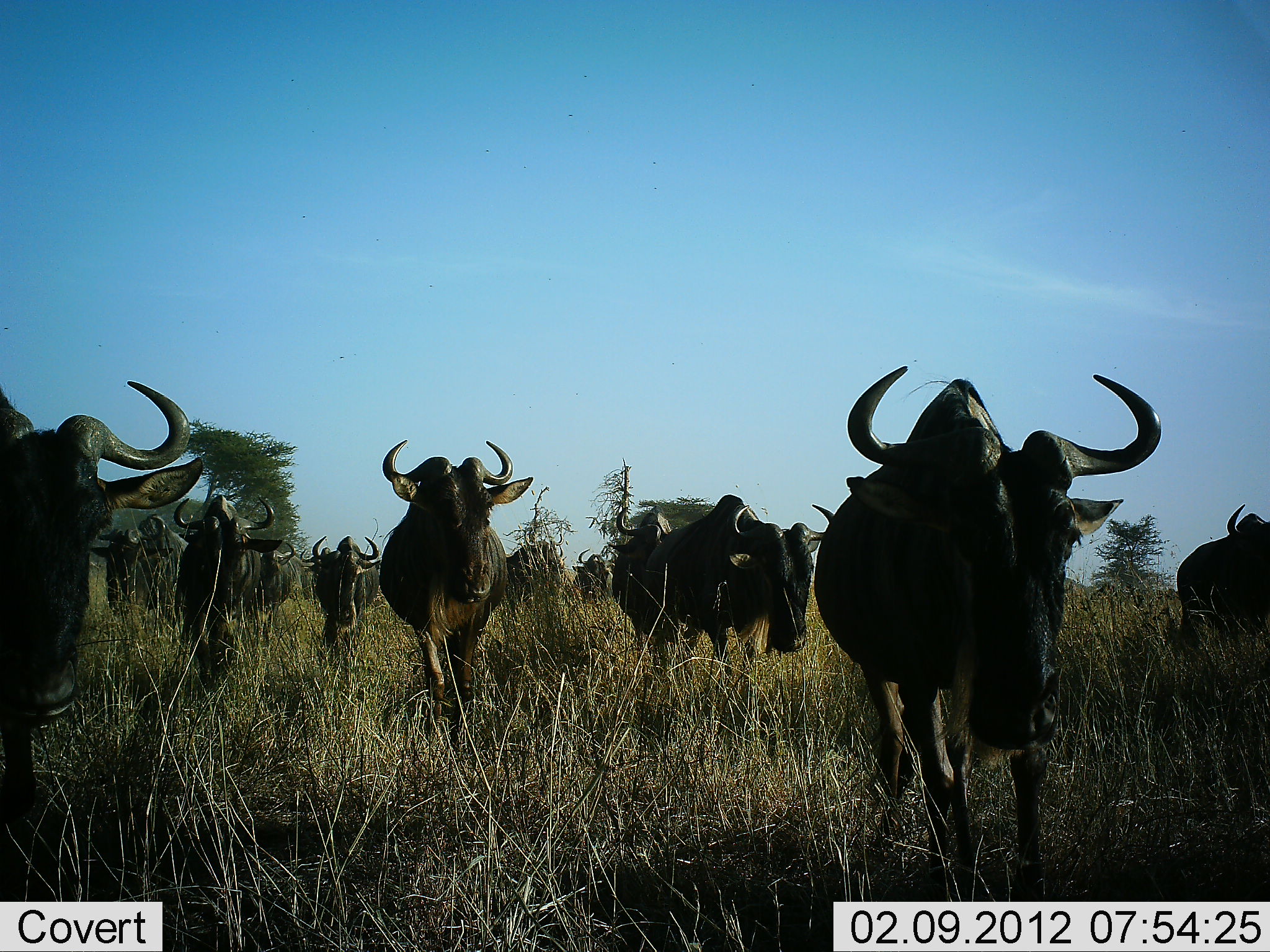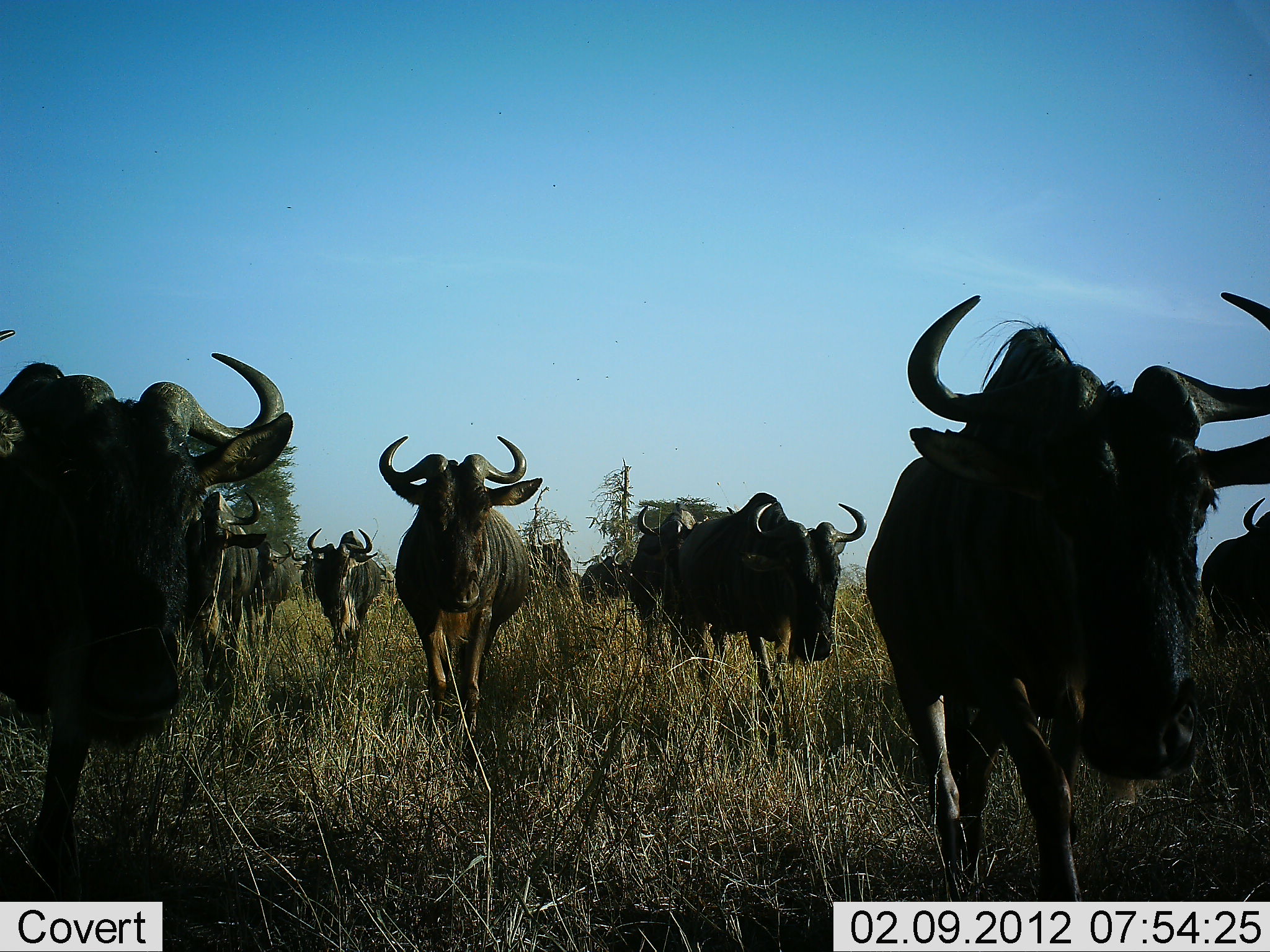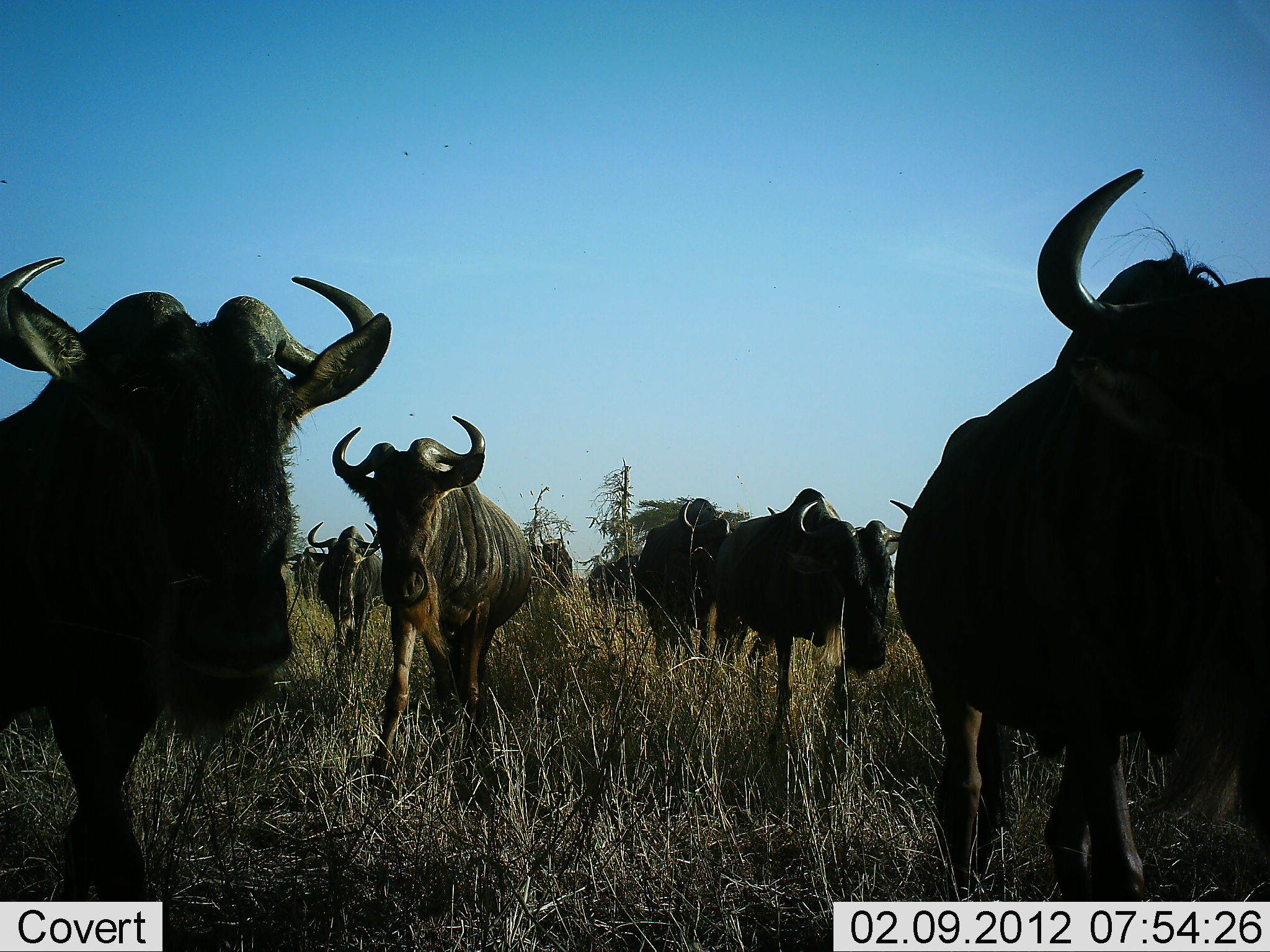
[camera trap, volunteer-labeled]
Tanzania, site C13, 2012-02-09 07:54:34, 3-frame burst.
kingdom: Animalia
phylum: Chordata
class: Mammalia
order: Artiodactyla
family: Bovidae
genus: Connochaetes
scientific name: Connochaetes taurinus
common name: blue wildebeest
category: wildebeest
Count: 11-50.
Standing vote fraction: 7%.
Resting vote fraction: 0%.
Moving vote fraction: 93%.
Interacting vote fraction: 0%.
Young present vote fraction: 0%.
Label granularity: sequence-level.